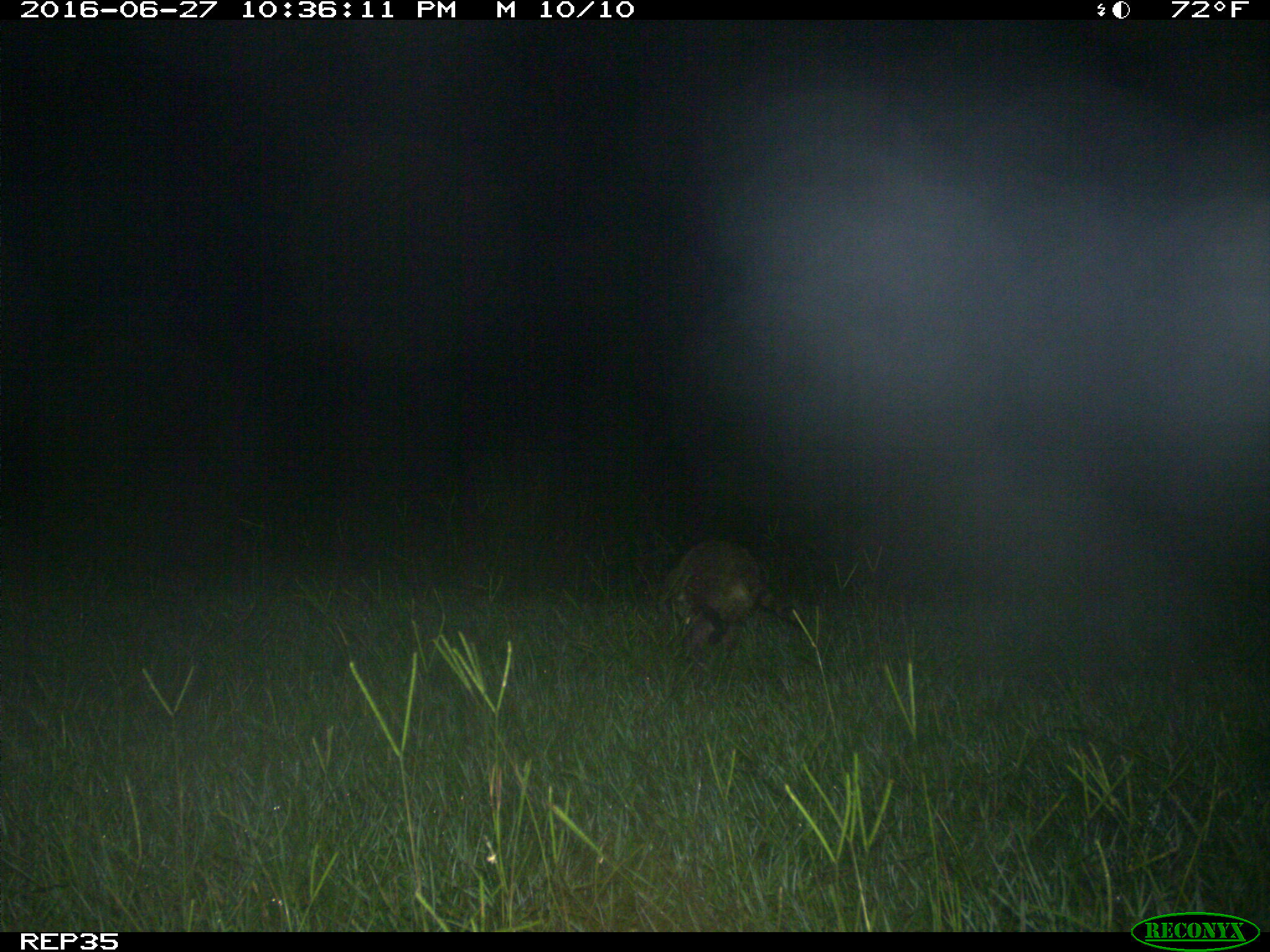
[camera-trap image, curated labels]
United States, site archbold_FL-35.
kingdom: Animalia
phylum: Chordata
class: Mammalia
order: Carnivora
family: Procyonidae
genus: Procyon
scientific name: Procyon lotor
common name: common raccoon